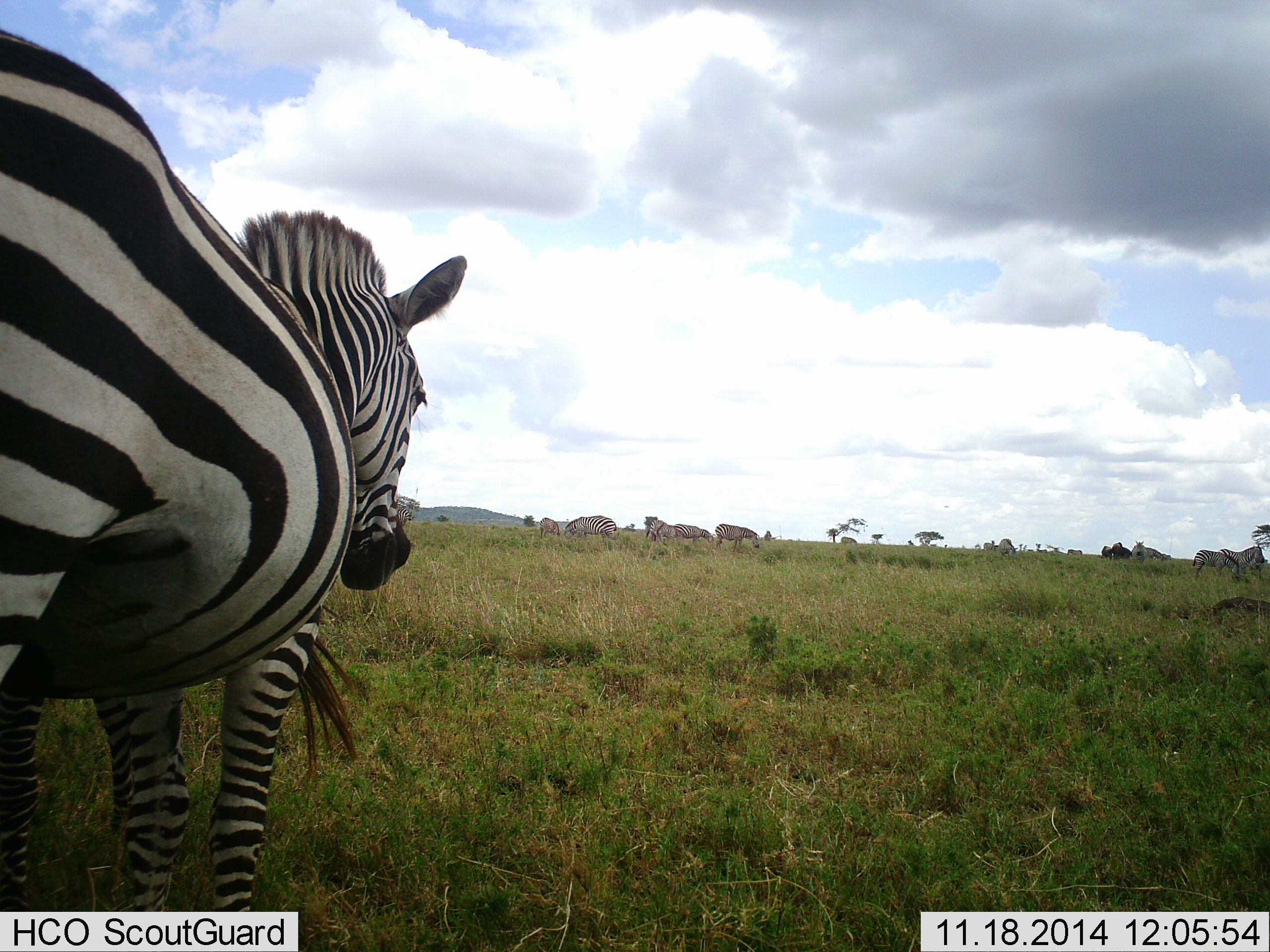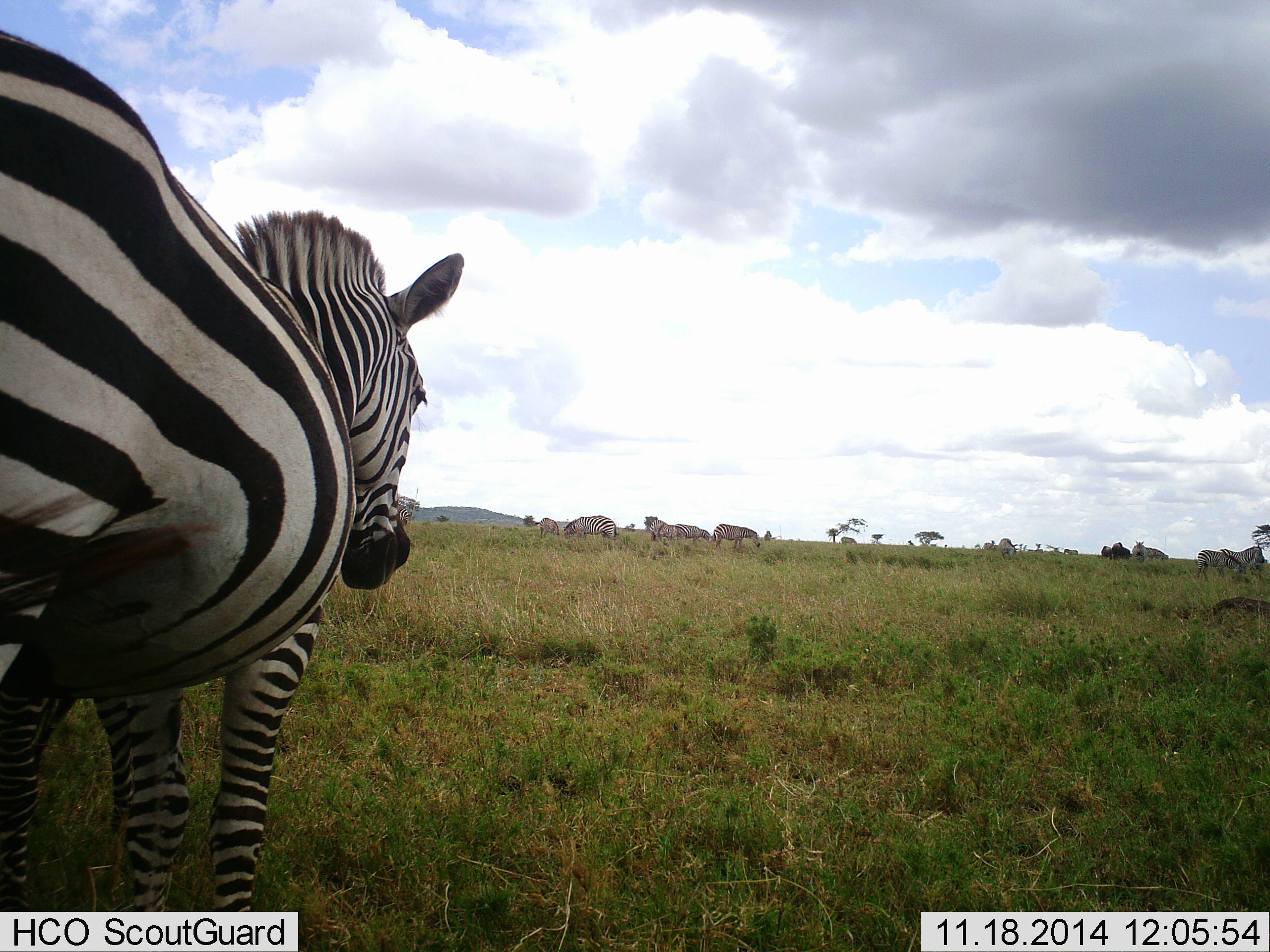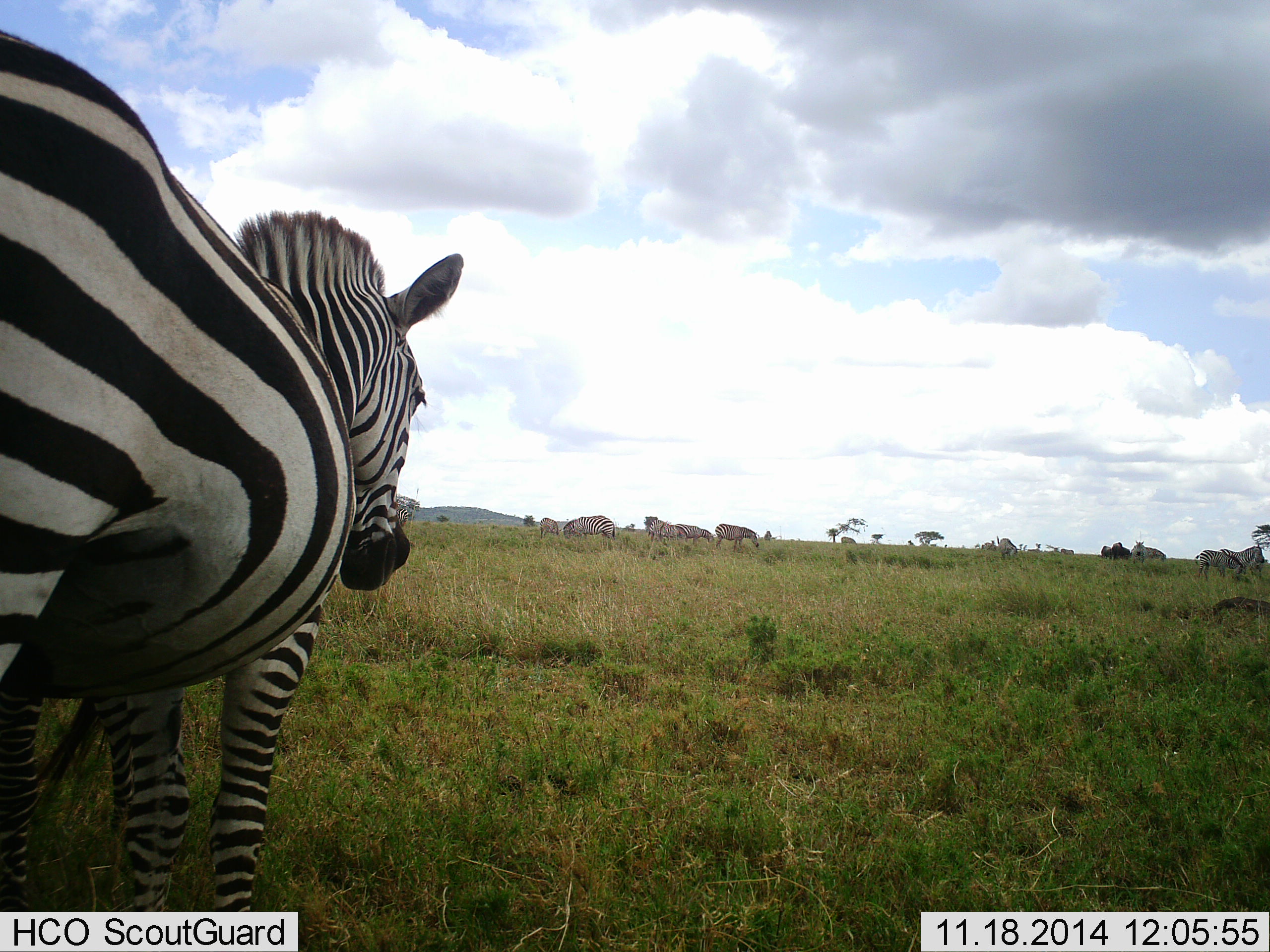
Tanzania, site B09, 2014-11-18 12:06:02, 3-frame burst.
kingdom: Animalia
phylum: Chordata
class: Mammalia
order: Perissodactyla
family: Equidae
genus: Equus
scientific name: Equus quagga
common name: plains zebra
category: zebra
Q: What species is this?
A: Zebra (plains zebra) (Equus quagga).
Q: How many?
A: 8.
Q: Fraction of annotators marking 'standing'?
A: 100%.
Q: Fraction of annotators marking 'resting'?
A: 0%.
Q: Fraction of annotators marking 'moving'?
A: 10%.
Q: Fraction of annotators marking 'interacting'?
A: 20%.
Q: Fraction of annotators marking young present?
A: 0%.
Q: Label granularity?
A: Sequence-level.